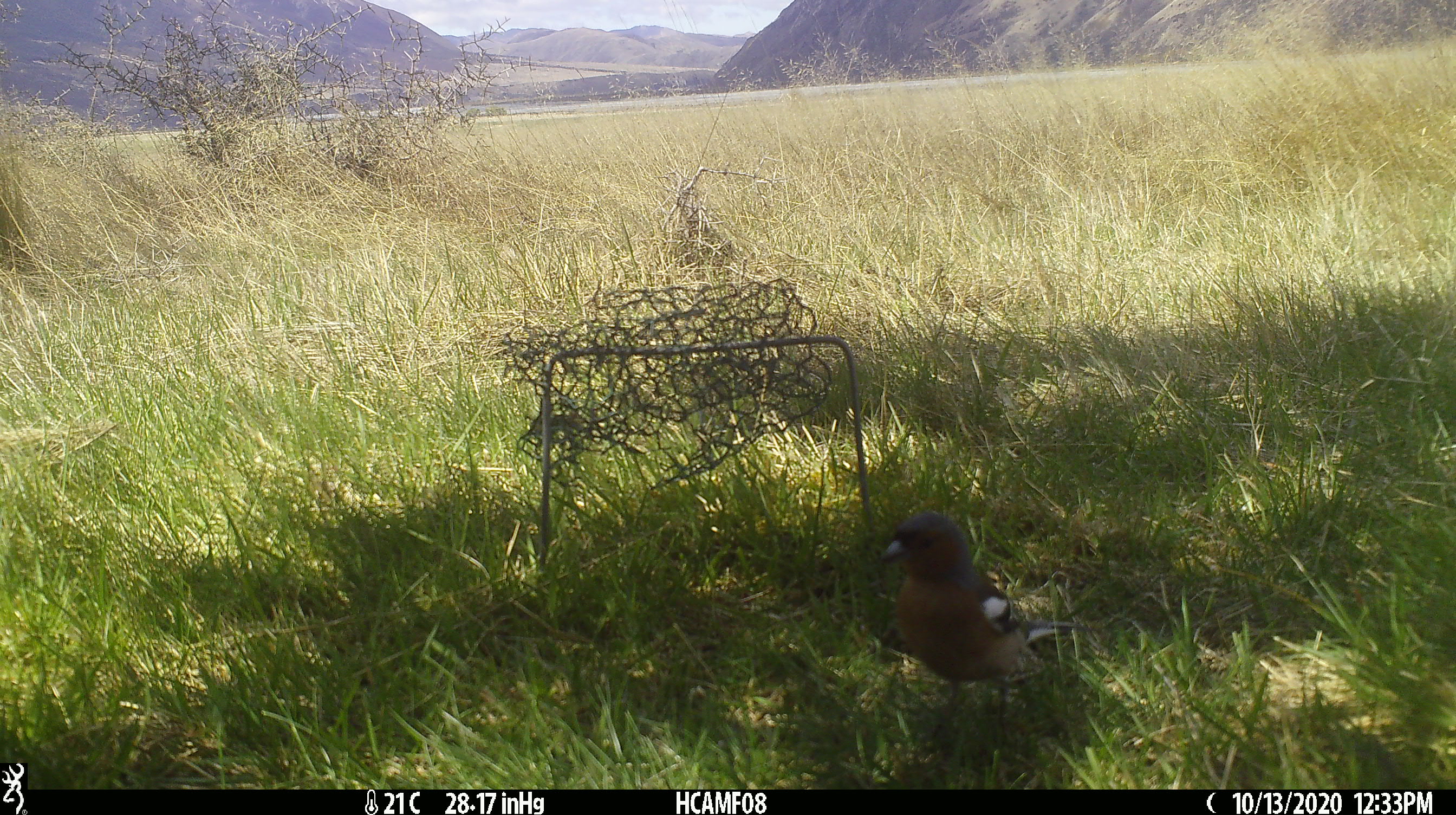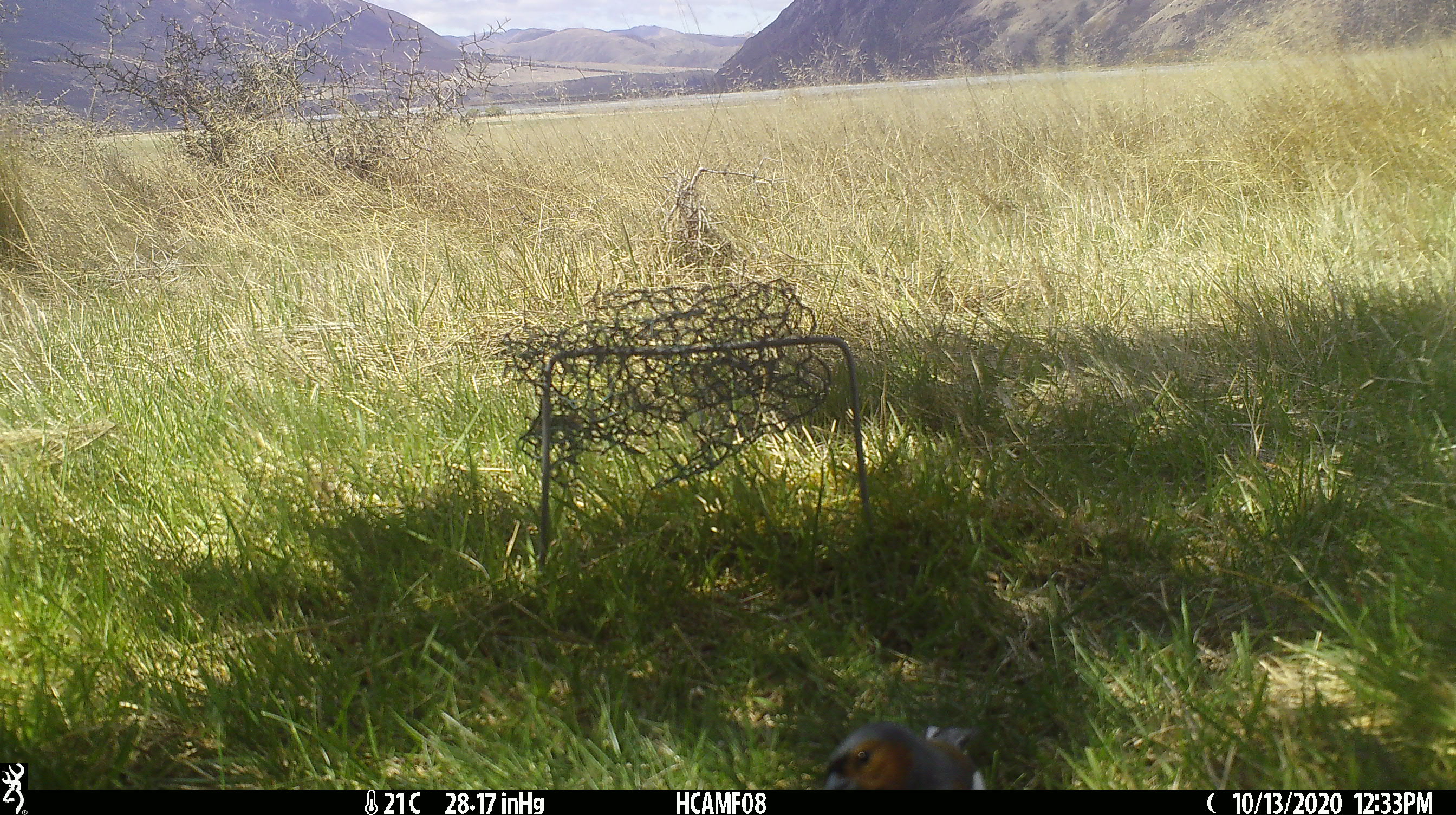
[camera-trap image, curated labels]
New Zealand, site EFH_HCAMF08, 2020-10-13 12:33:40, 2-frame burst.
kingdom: Animalia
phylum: Chordata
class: Aves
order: Passeriformes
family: Fringillidae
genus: Fringilla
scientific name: Fringilla coelebs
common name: common chaffinch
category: chaffinch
Chaffinch (common chaffinch) (Fringilla coelebs).